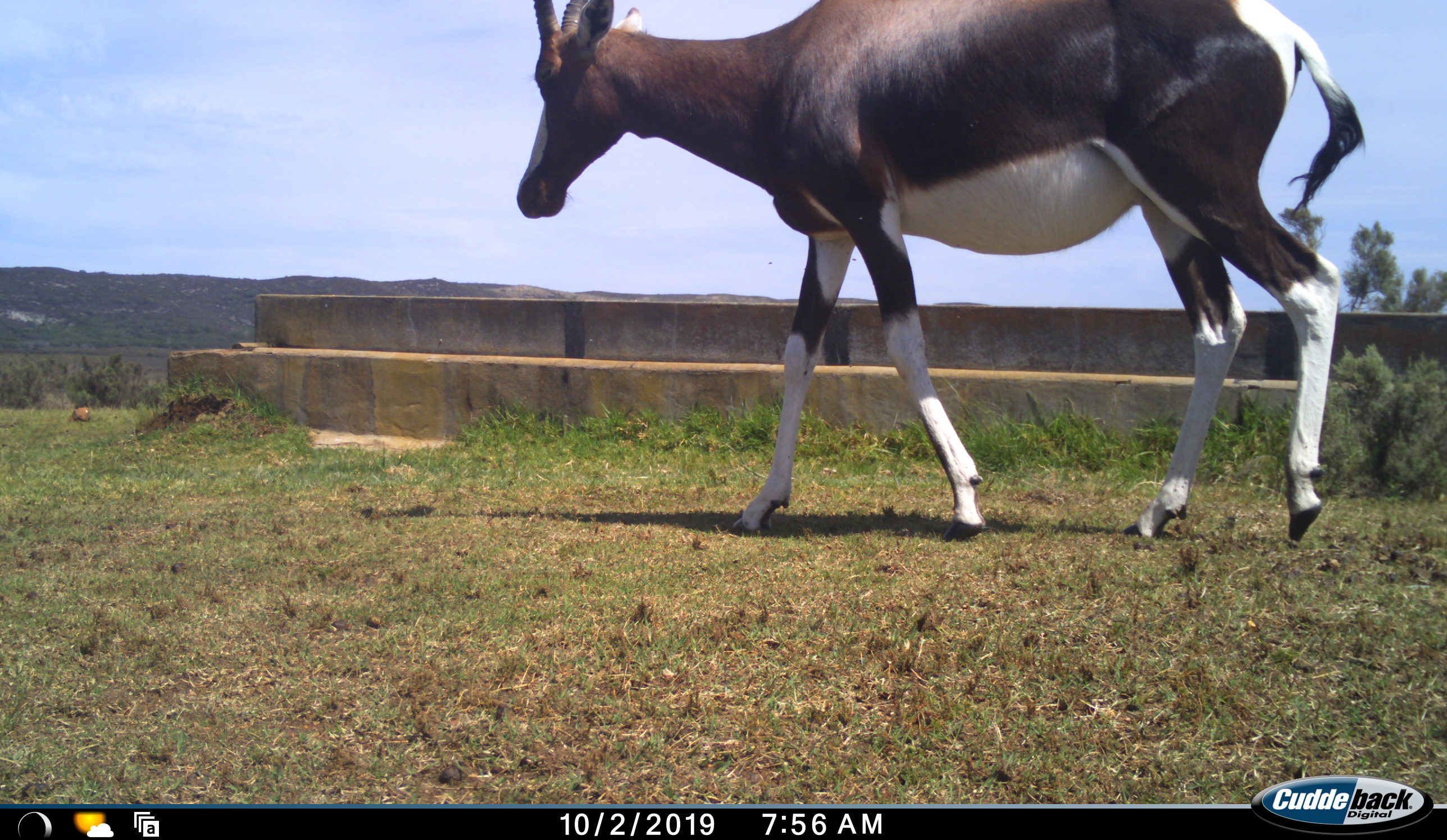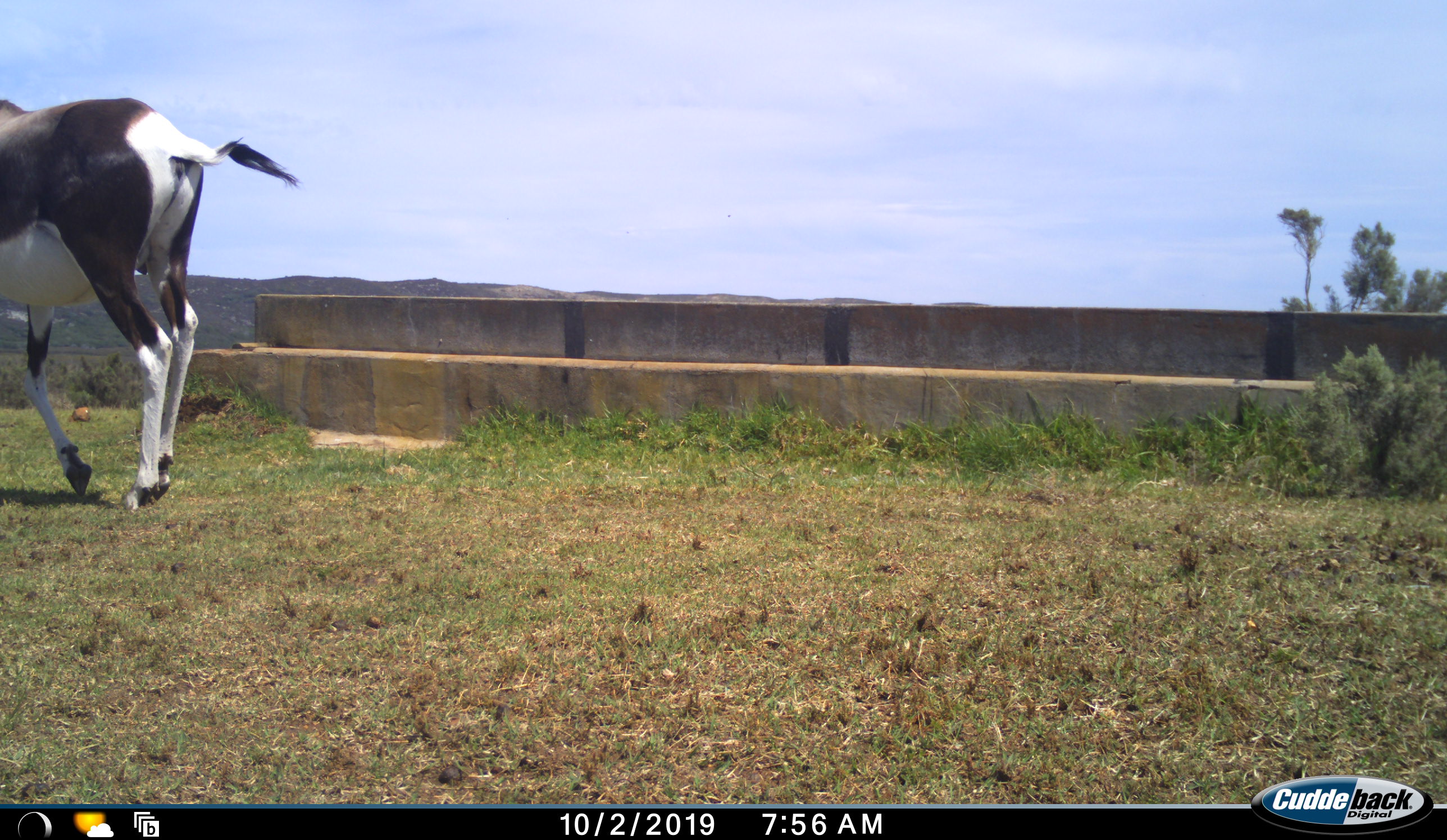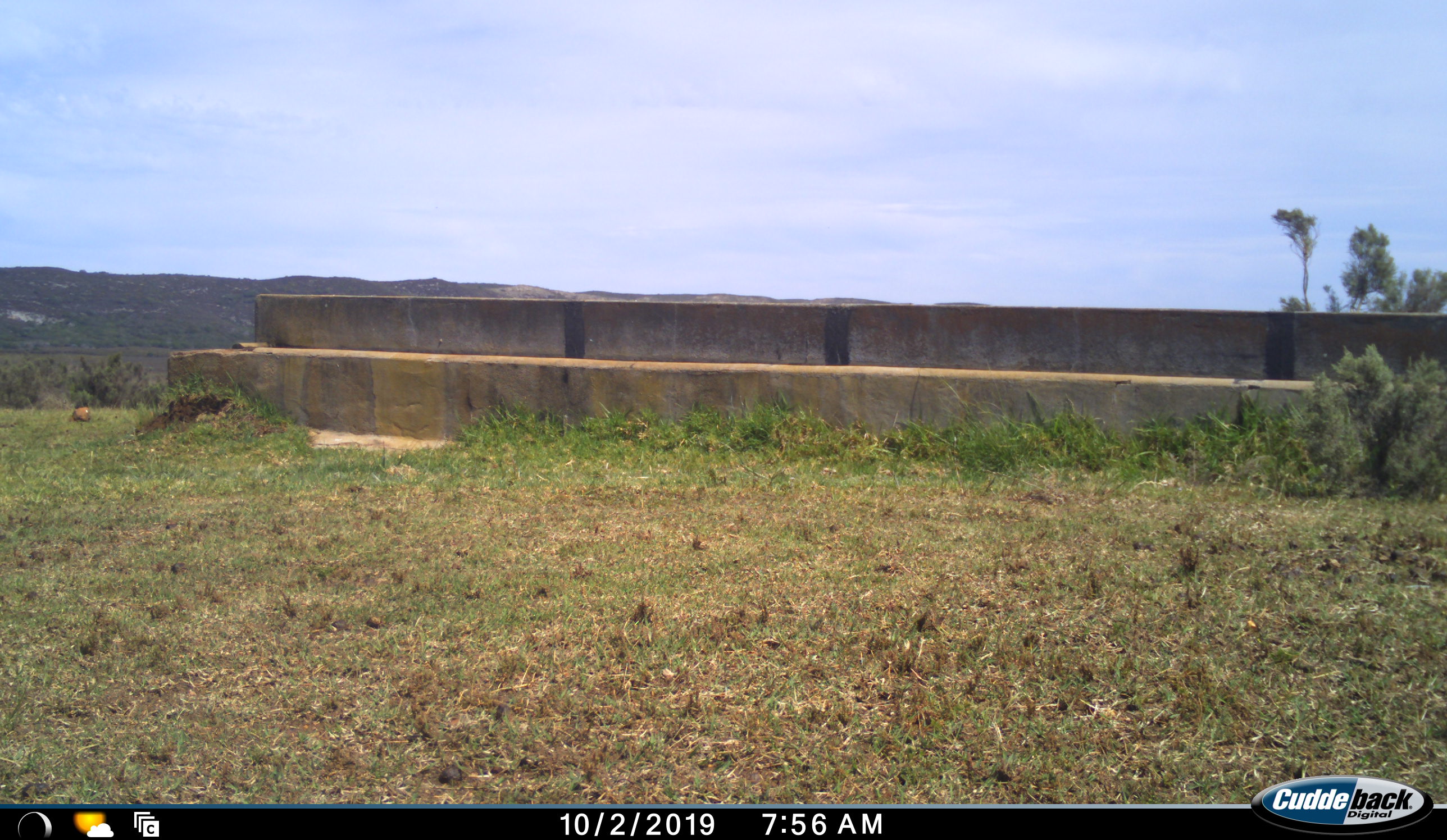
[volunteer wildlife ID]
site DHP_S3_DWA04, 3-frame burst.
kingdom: Animalia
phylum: Chordata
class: Mammalia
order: Artiodactyla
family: Bovidae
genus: Damaliscus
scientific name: Damaliscus pygargus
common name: bontebok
Bontebok (Damaliscus pygargus), count 1. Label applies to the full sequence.